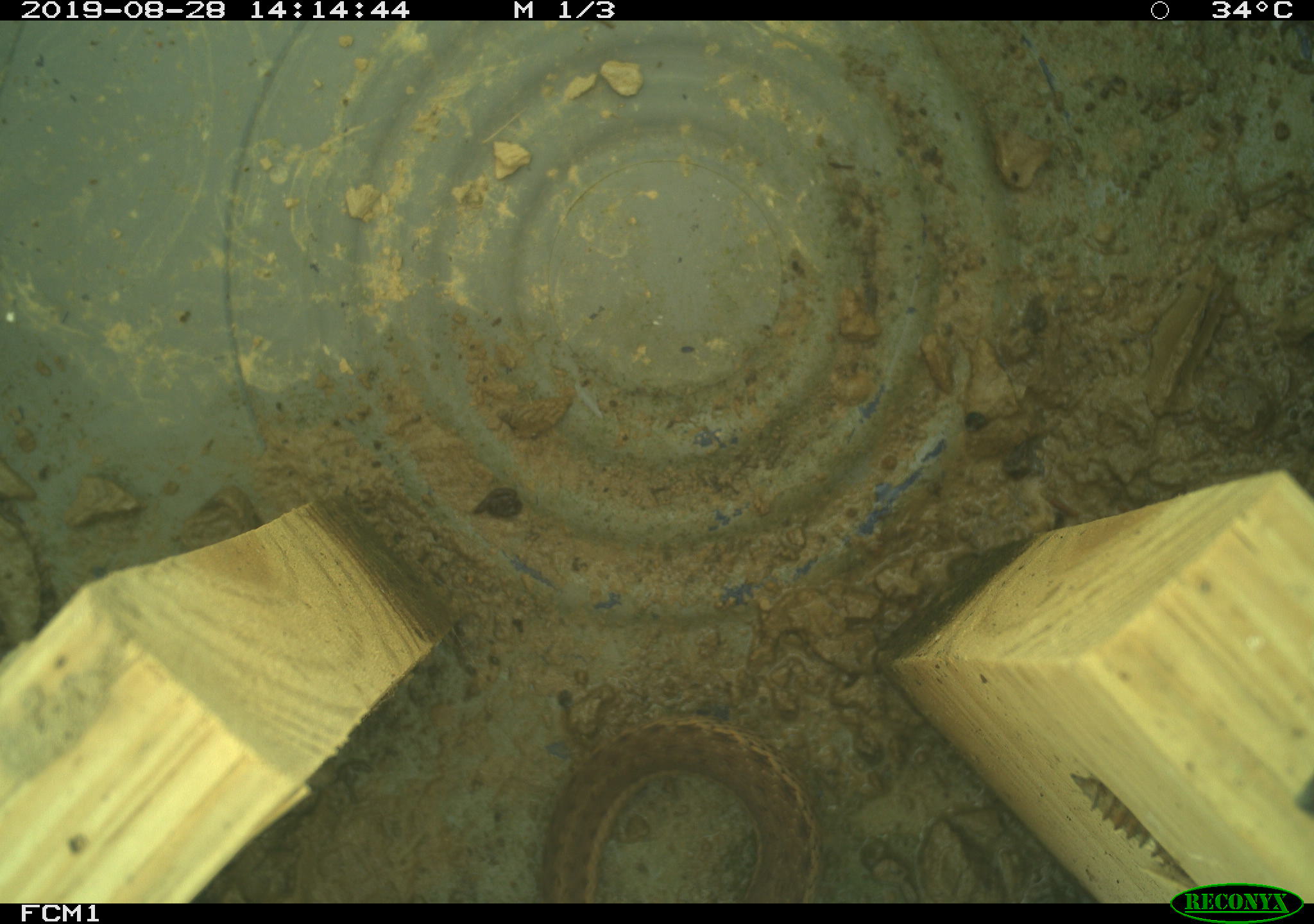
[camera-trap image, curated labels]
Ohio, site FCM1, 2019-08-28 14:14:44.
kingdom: Animalia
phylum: Chordata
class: Reptilia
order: Squamata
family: Colubridae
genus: Thamnophis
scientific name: Thamnophis sirtalis sirtalis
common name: eastern gartersnake